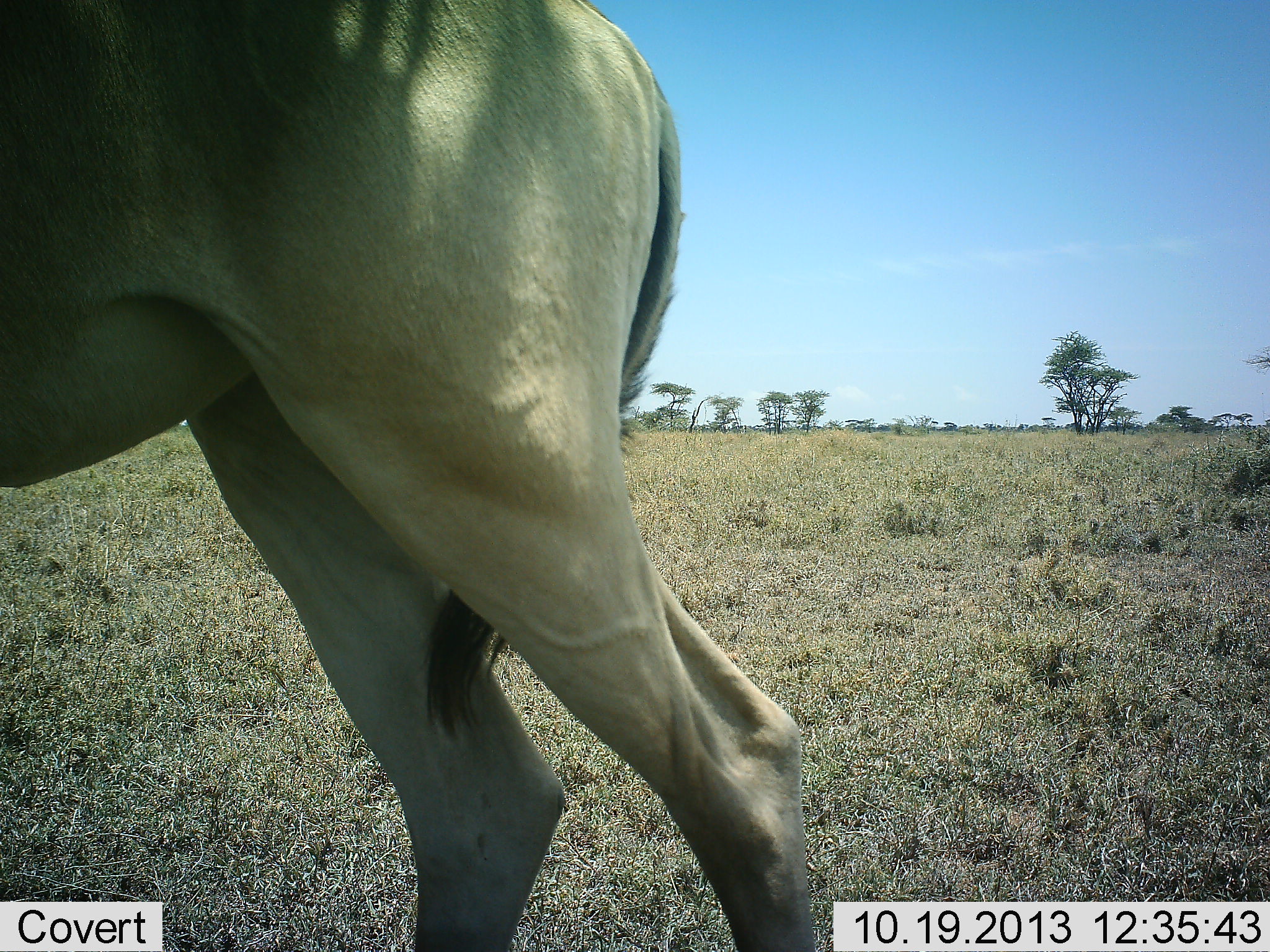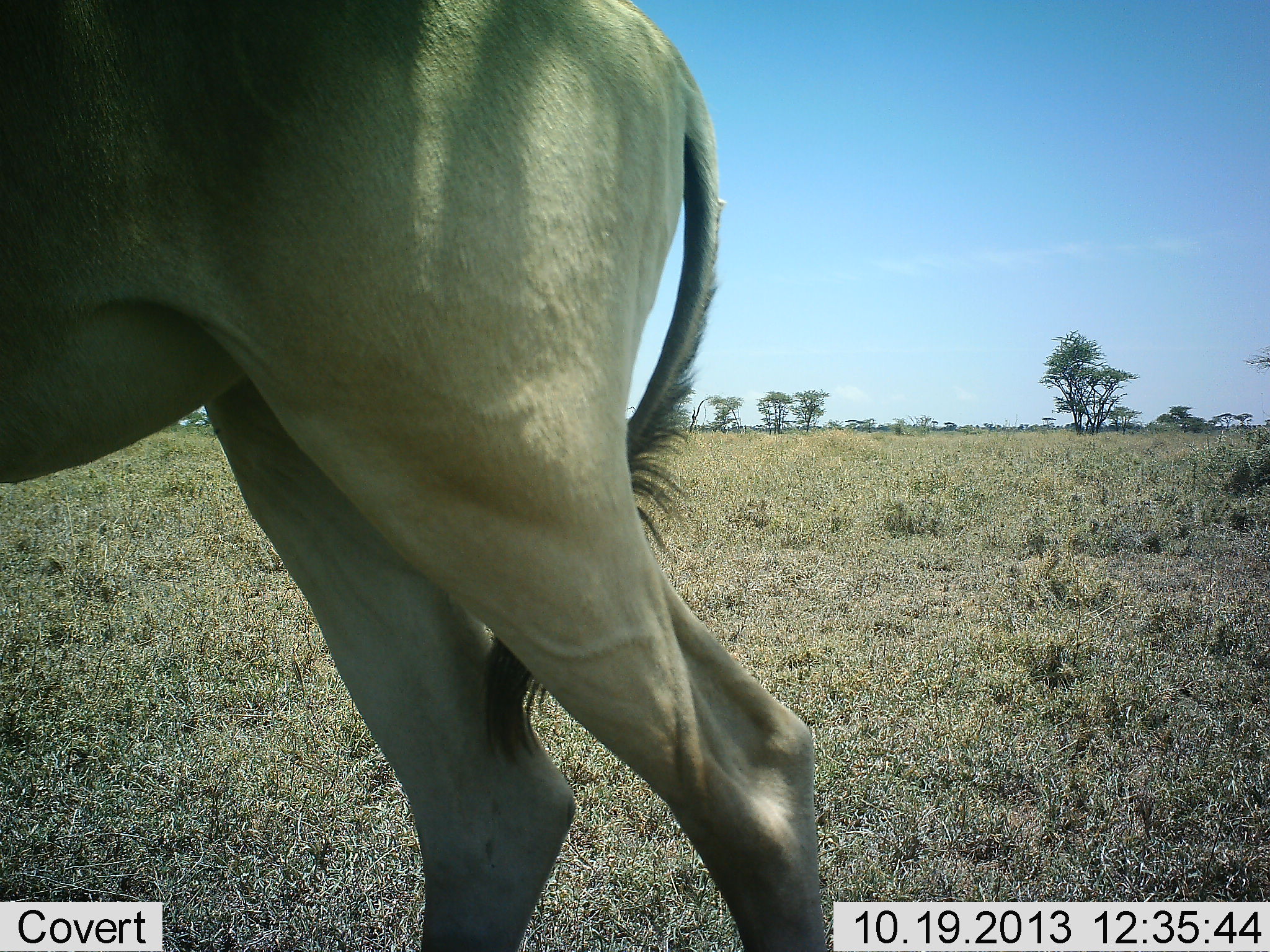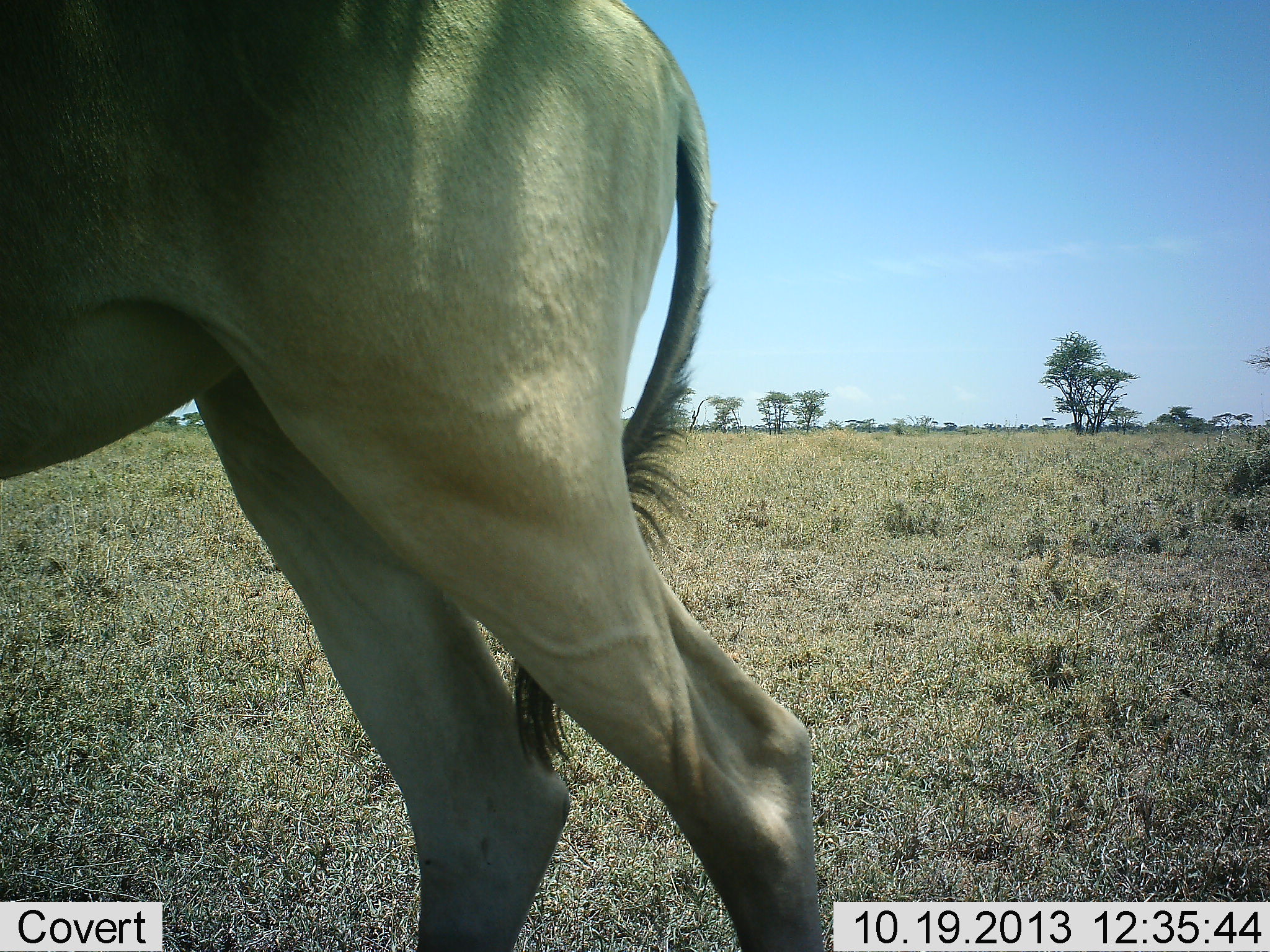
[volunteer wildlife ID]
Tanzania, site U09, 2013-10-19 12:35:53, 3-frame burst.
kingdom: Animalia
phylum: Chordata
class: Mammalia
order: Artiodactyla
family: Bovidae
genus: Alcelaphus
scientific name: Alcelaphus buselaphus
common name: hartebeest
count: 1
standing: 94%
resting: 0%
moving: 6%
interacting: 0%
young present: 0%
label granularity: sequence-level